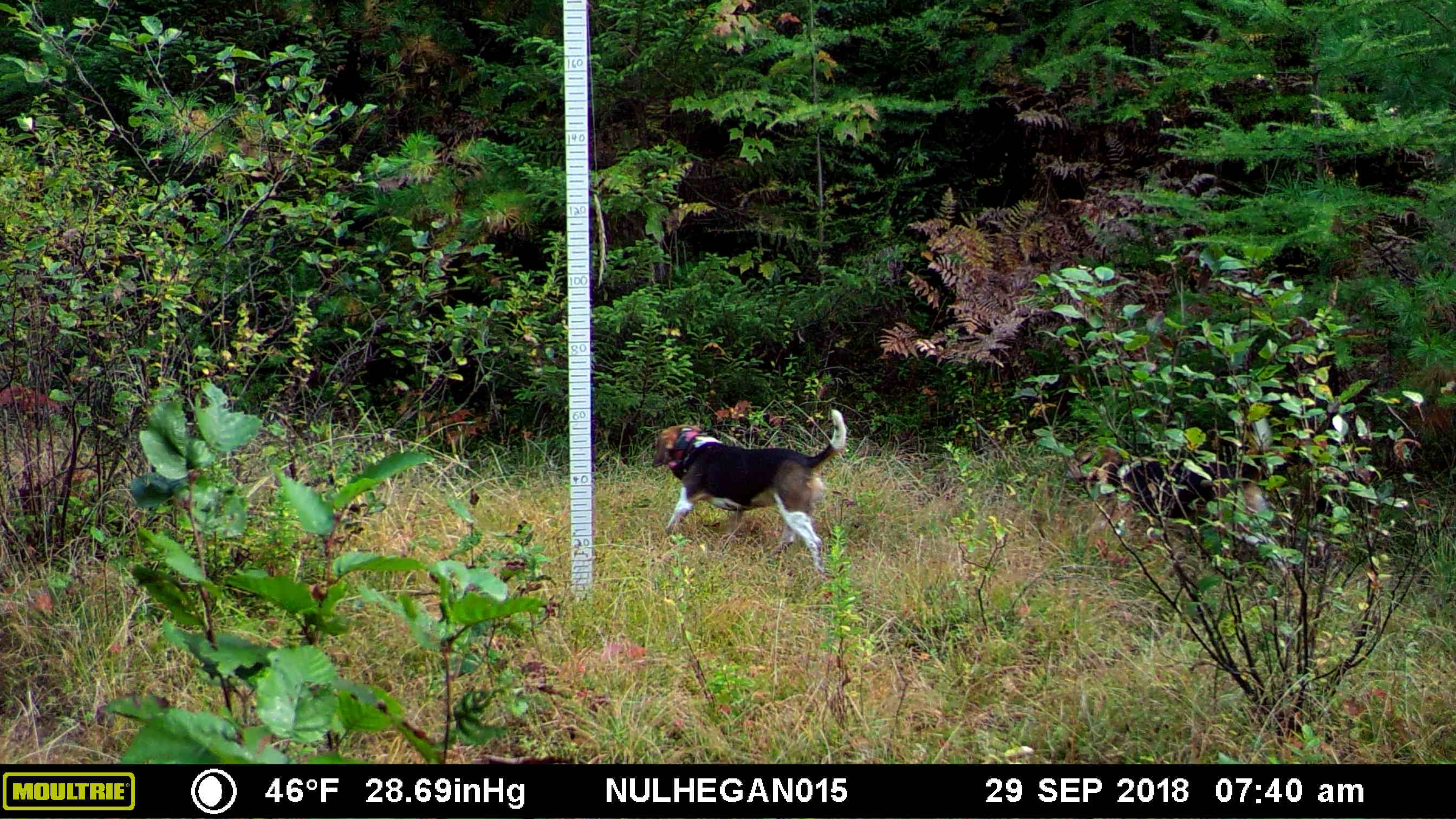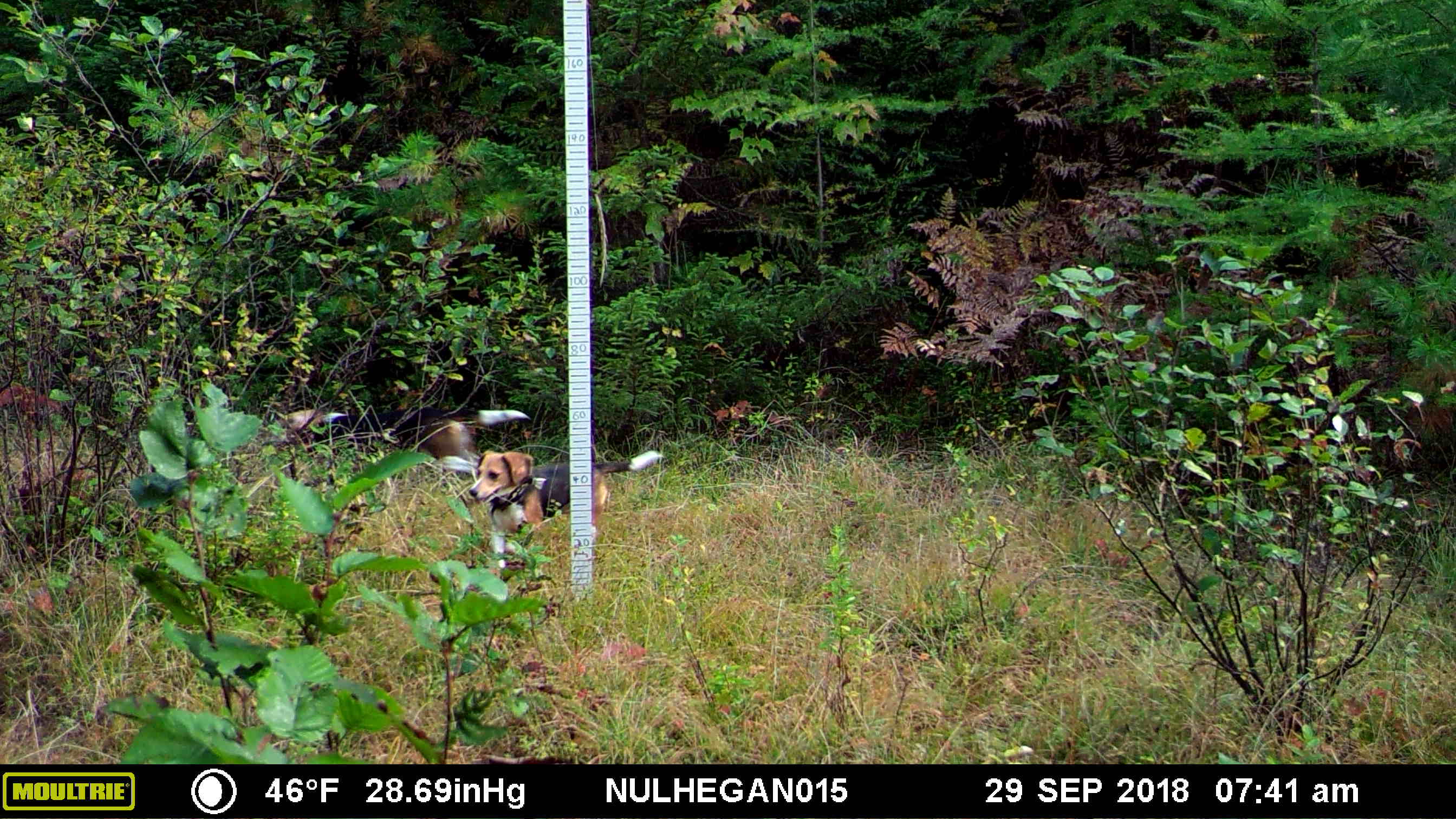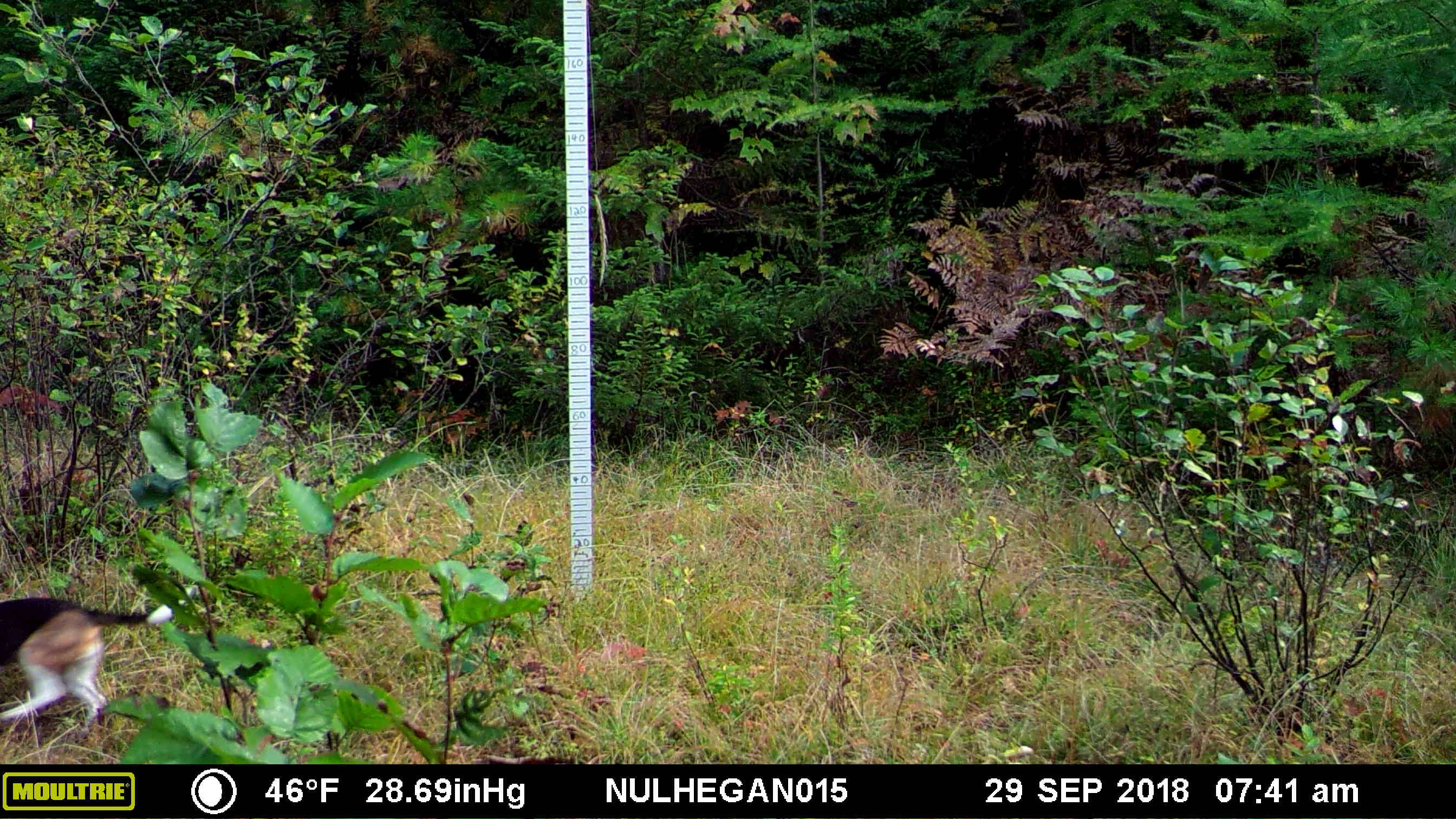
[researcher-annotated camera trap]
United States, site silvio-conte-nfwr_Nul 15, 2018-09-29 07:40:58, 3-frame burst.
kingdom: Animalia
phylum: Chordata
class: Mammalia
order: Carnivora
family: Canidae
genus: Canis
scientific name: Canis familiaris familiaris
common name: domestic dog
Domestic dog (Canis familiaris familiaris).